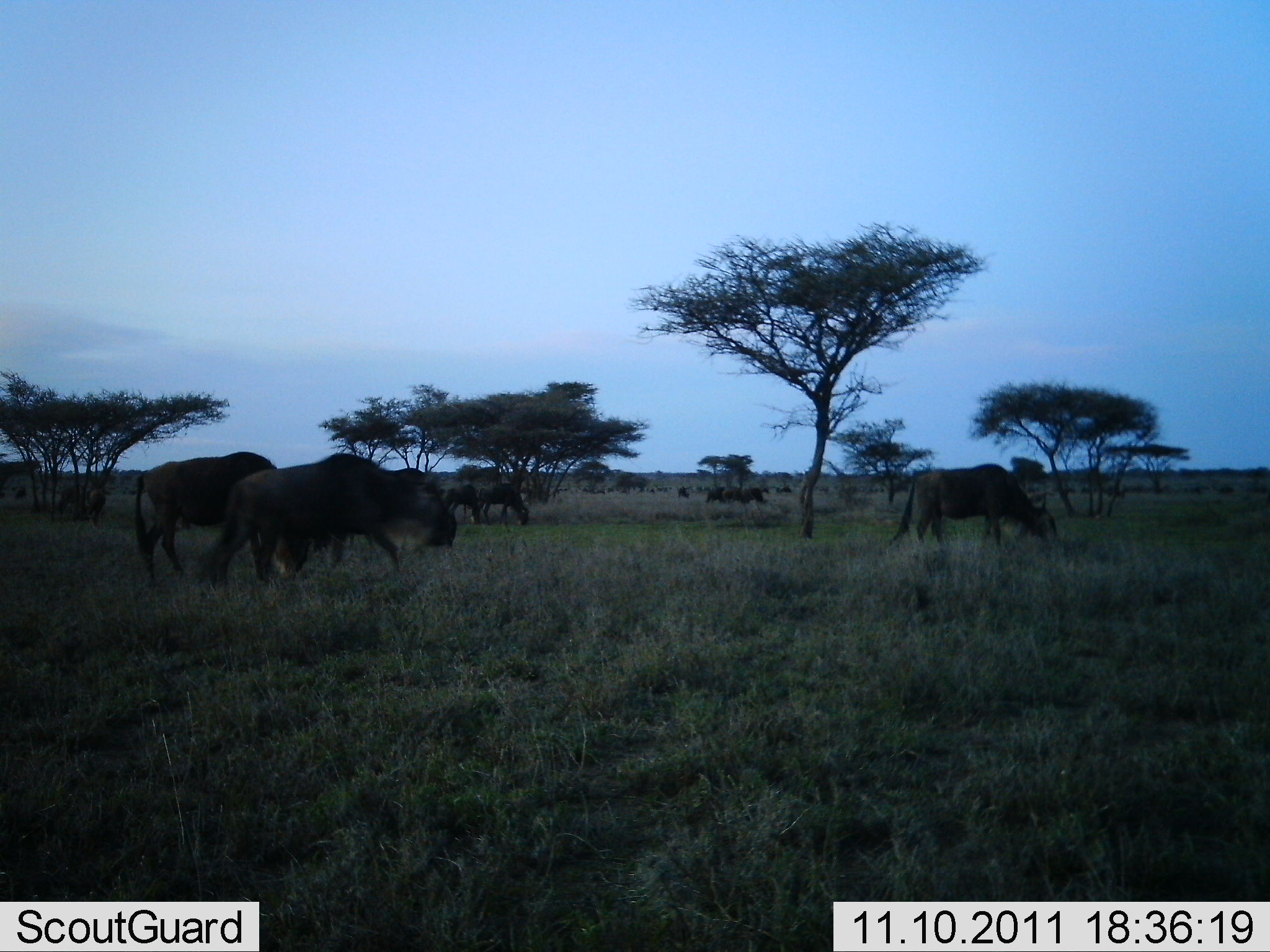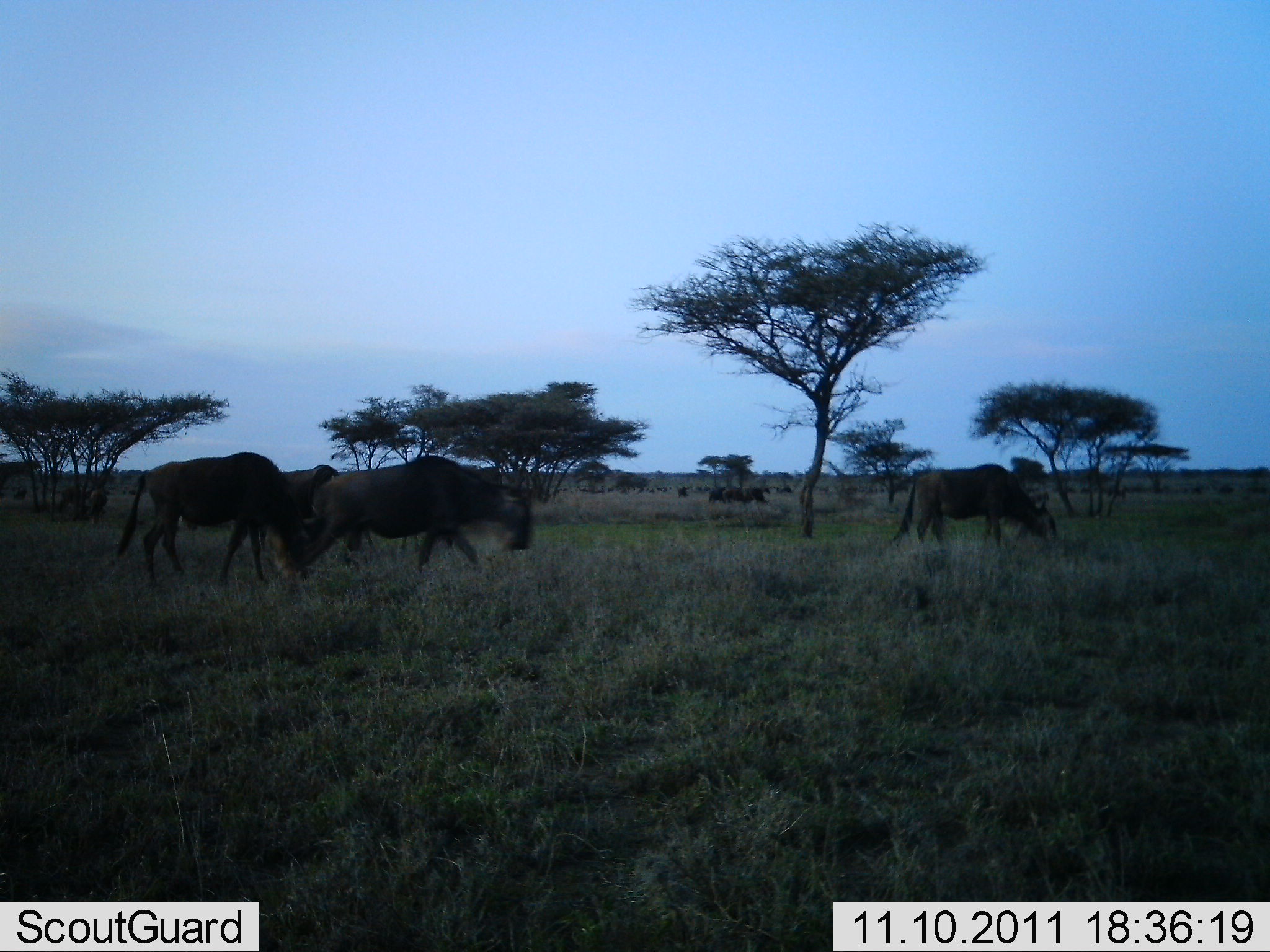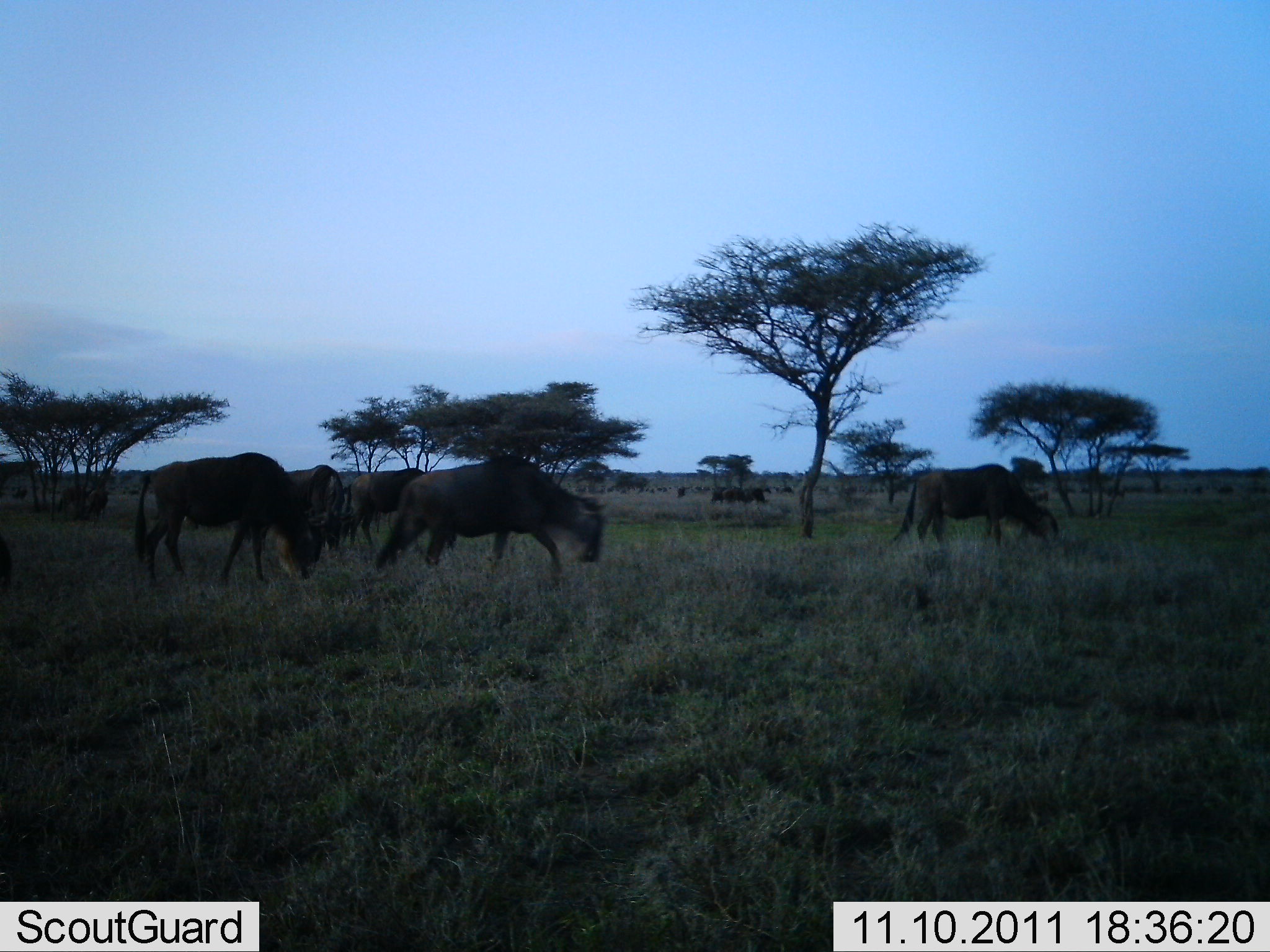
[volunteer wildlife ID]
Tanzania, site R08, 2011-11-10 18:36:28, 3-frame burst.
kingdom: Animalia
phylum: Chordata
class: Mammalia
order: Artiodactyla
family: Bovidae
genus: Connochaetes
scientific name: Connochaetes taurinus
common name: blue wildebeest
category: wildebeest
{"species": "wildebeest (blue wildebeest) (Connochaetes taurinus)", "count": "11-50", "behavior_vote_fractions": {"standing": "40%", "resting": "0%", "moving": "90%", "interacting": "0%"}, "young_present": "0%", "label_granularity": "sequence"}